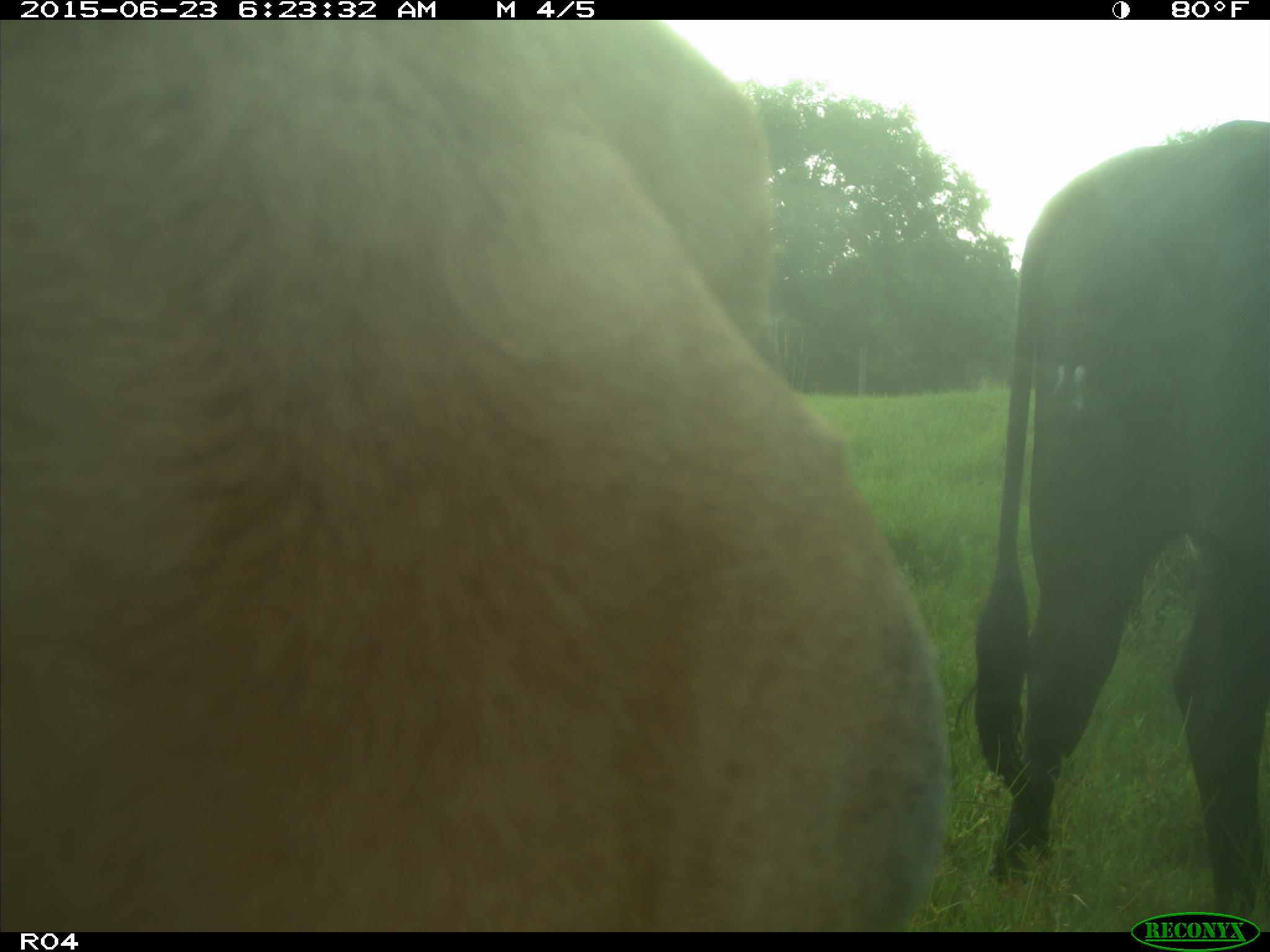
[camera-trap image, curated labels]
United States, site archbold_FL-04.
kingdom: Animalia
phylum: Chordata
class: Mammalia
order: Artiodactyla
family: Bovidae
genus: Bos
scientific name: Bos taurus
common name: domestic cow